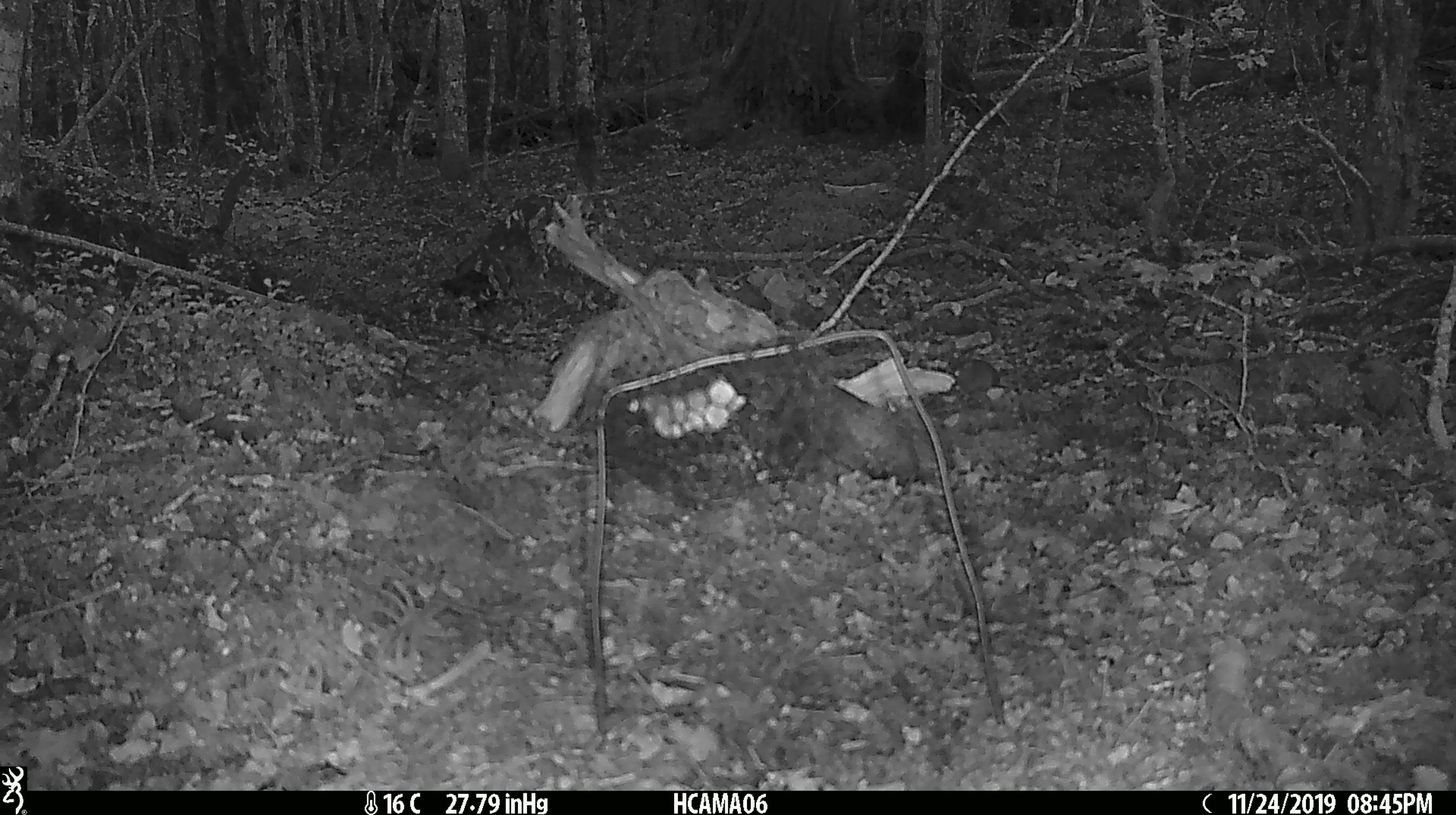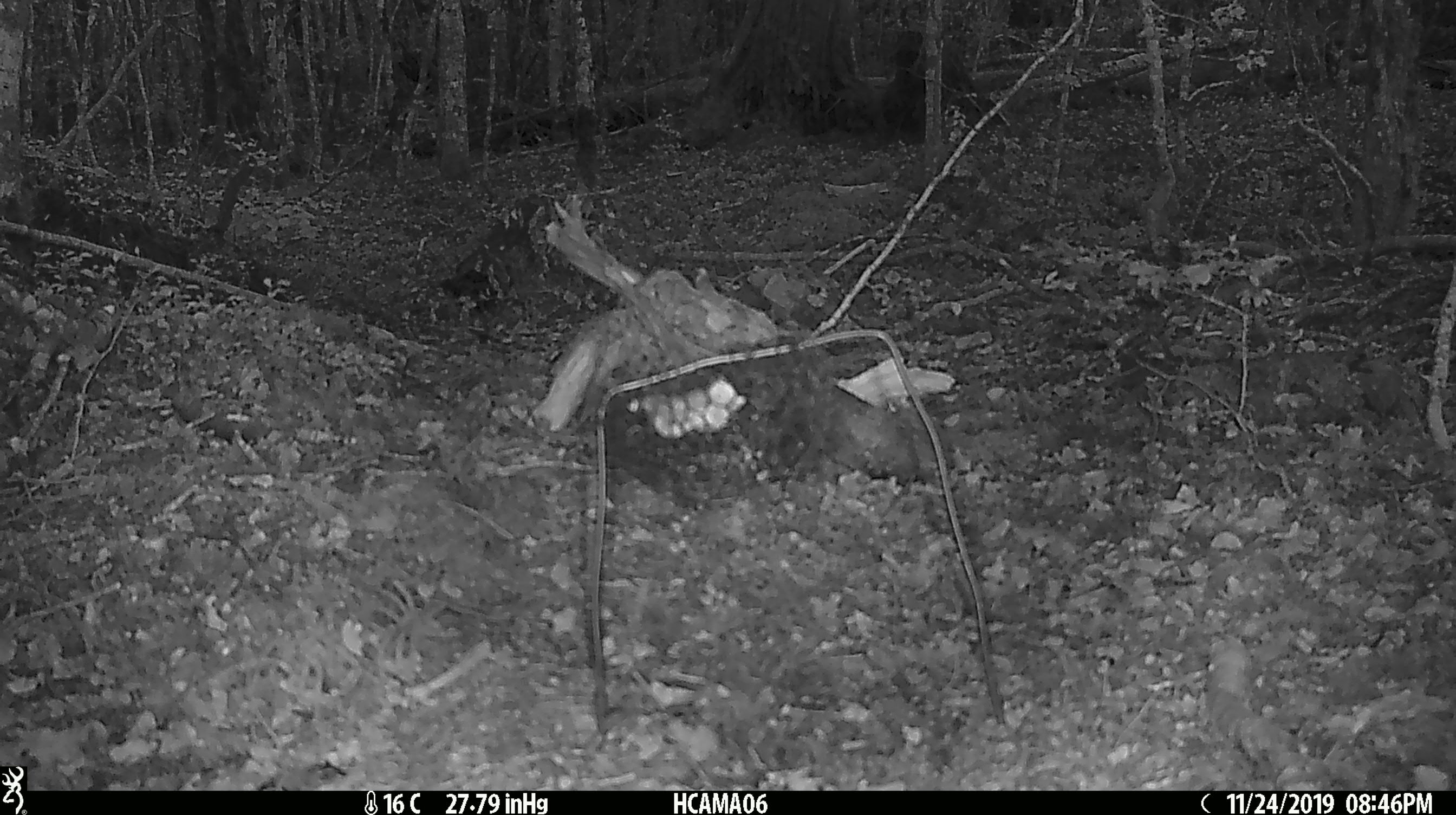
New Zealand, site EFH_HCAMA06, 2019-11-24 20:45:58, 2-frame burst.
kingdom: Animalia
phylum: Chordata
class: Mammalia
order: Rodentia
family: Muridae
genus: Mus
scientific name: Mus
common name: mouse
Mouse (Mus).